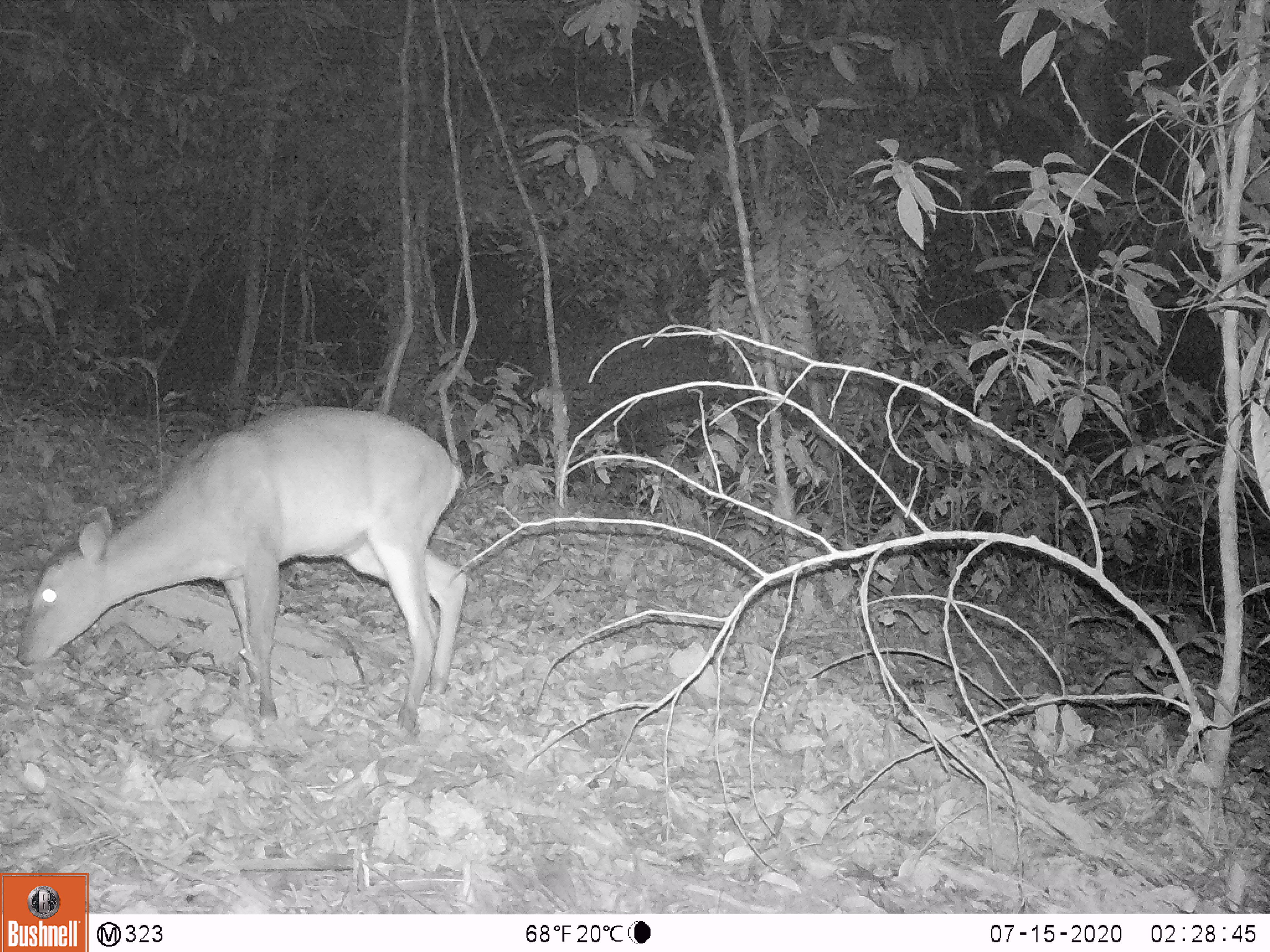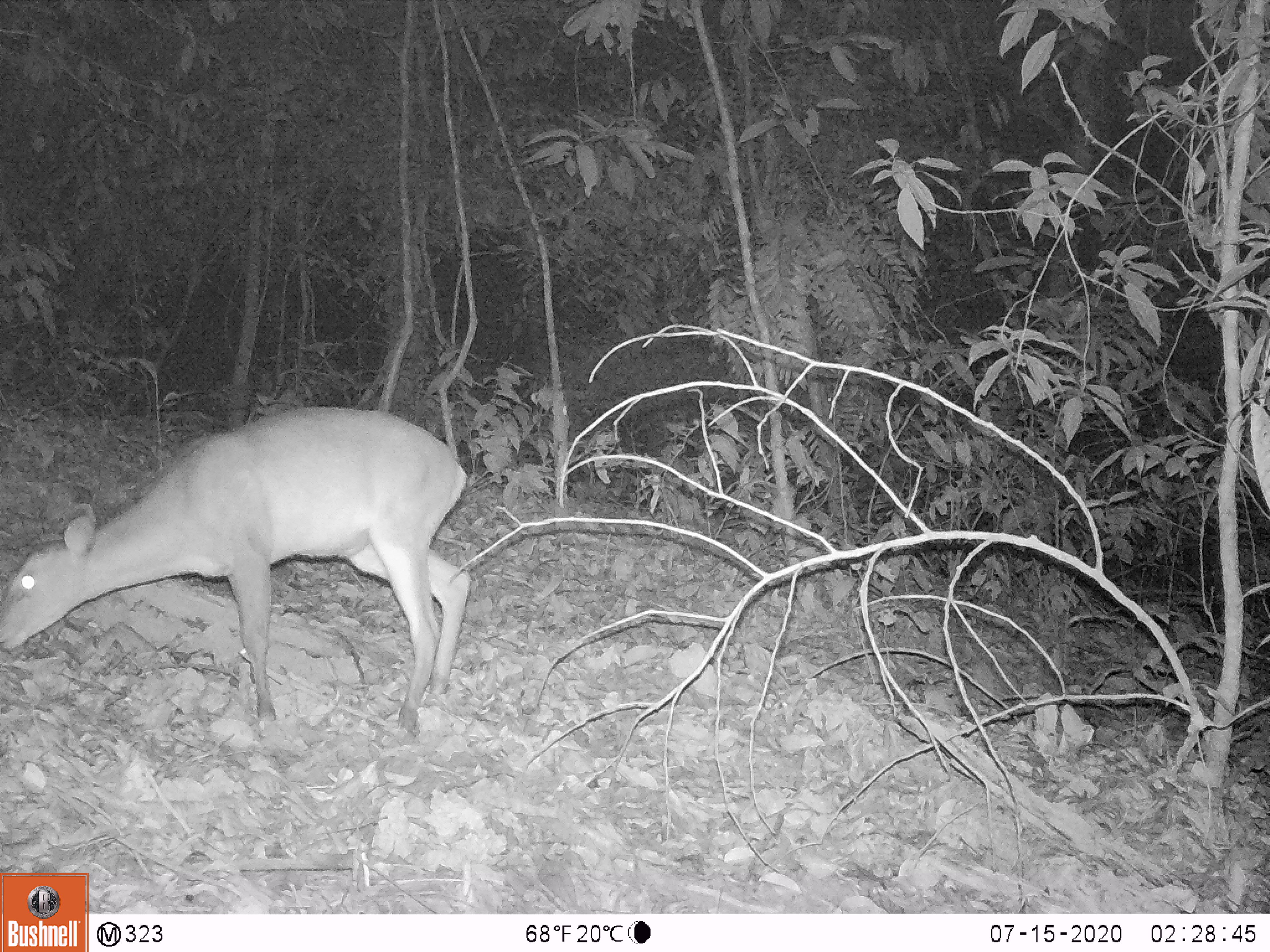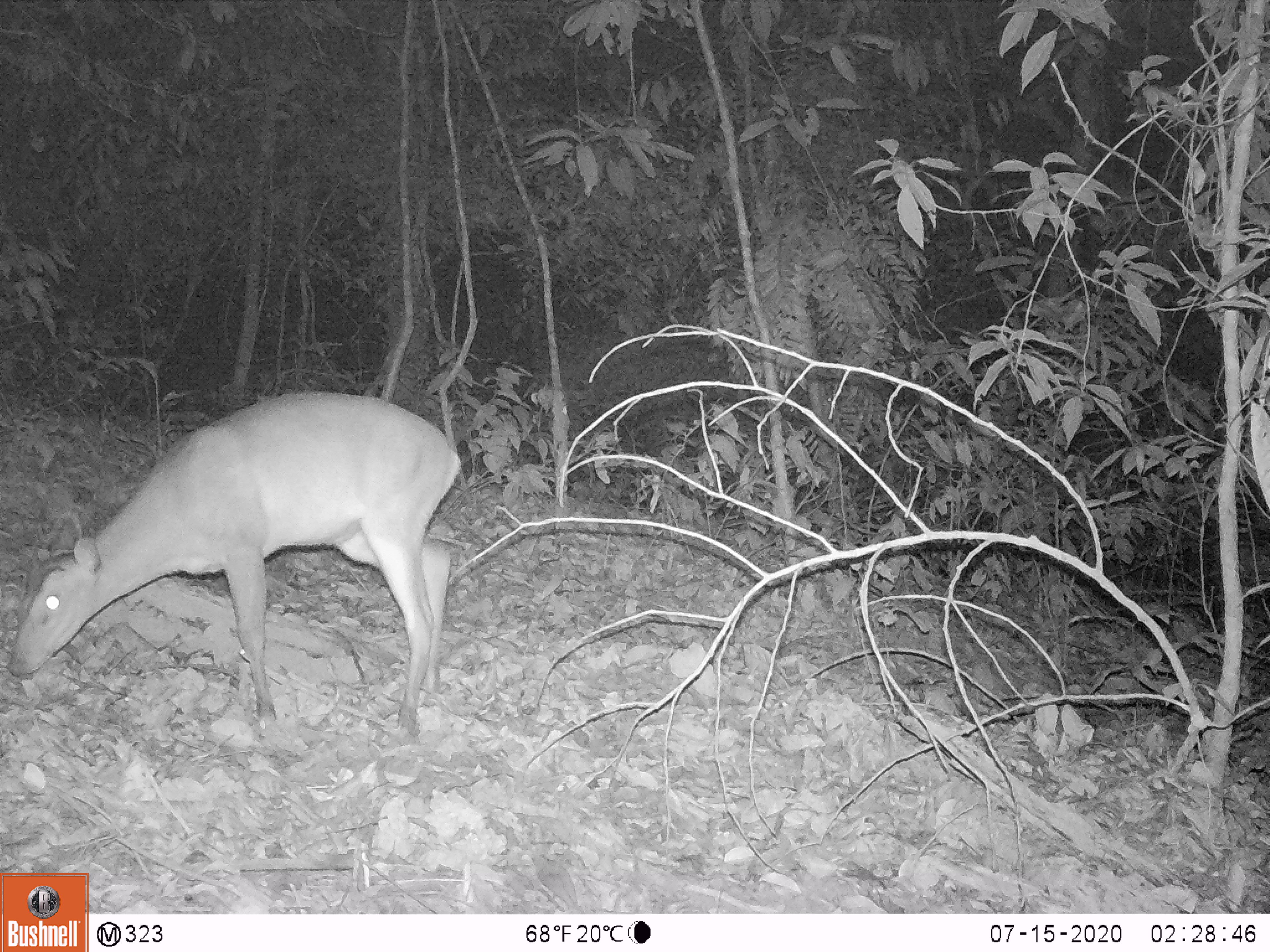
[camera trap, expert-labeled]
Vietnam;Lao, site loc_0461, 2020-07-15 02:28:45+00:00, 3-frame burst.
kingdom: Animalia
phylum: Chordata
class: Mammalia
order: Artiodactyla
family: Cervidae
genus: Muntiacus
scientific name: Muntiacus vuquangensis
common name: large-antlered muntjac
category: large antlered muntjac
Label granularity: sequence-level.